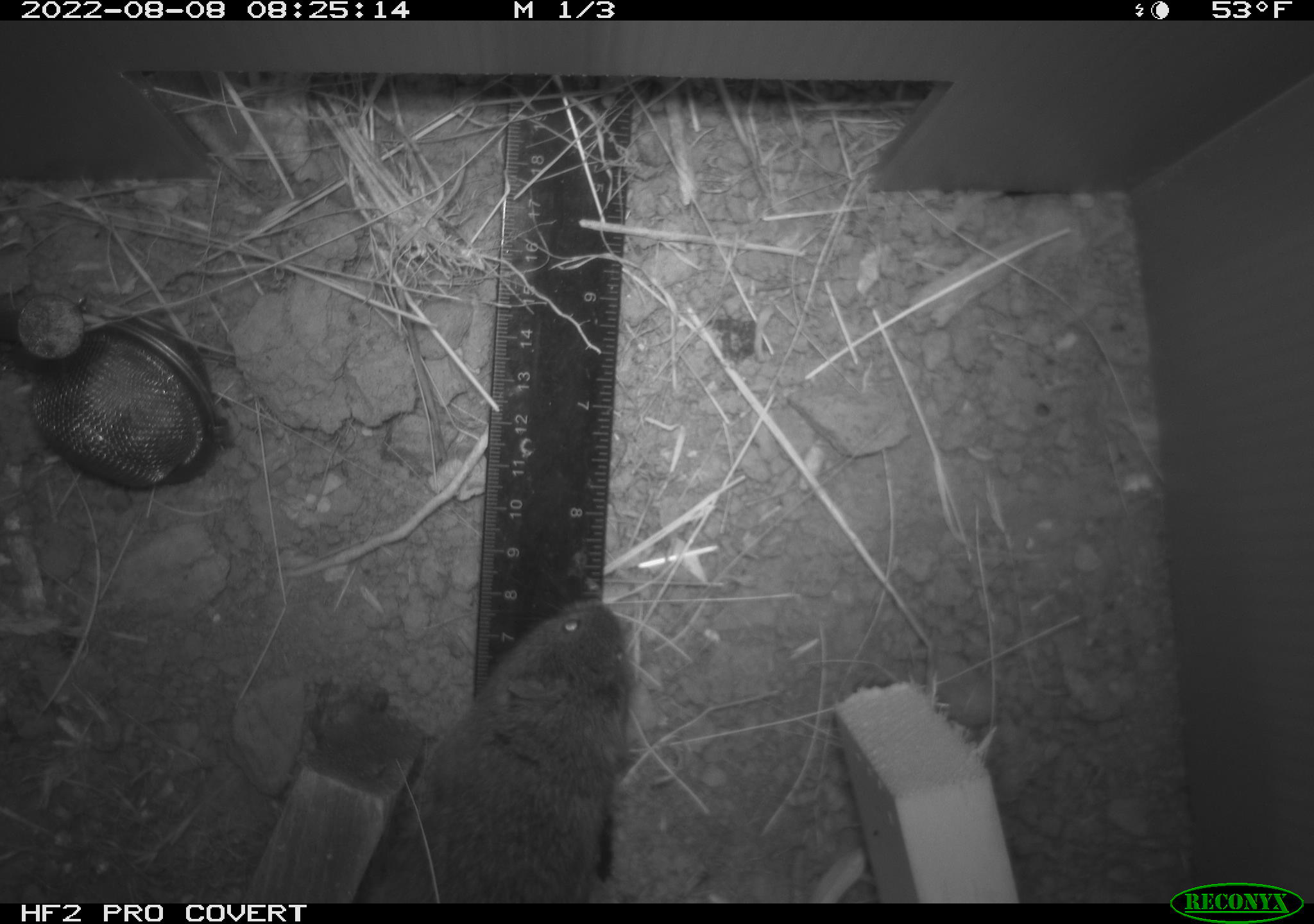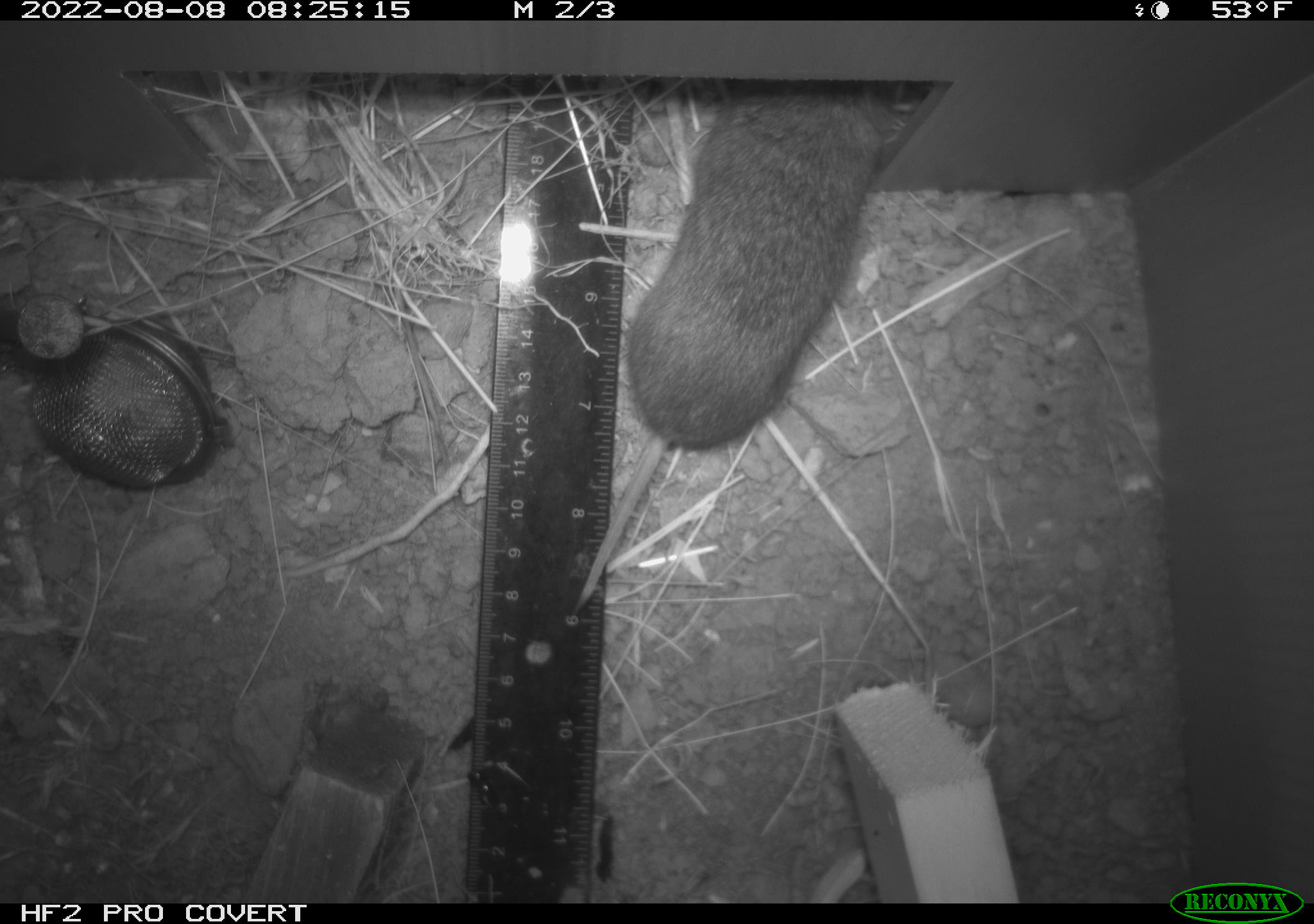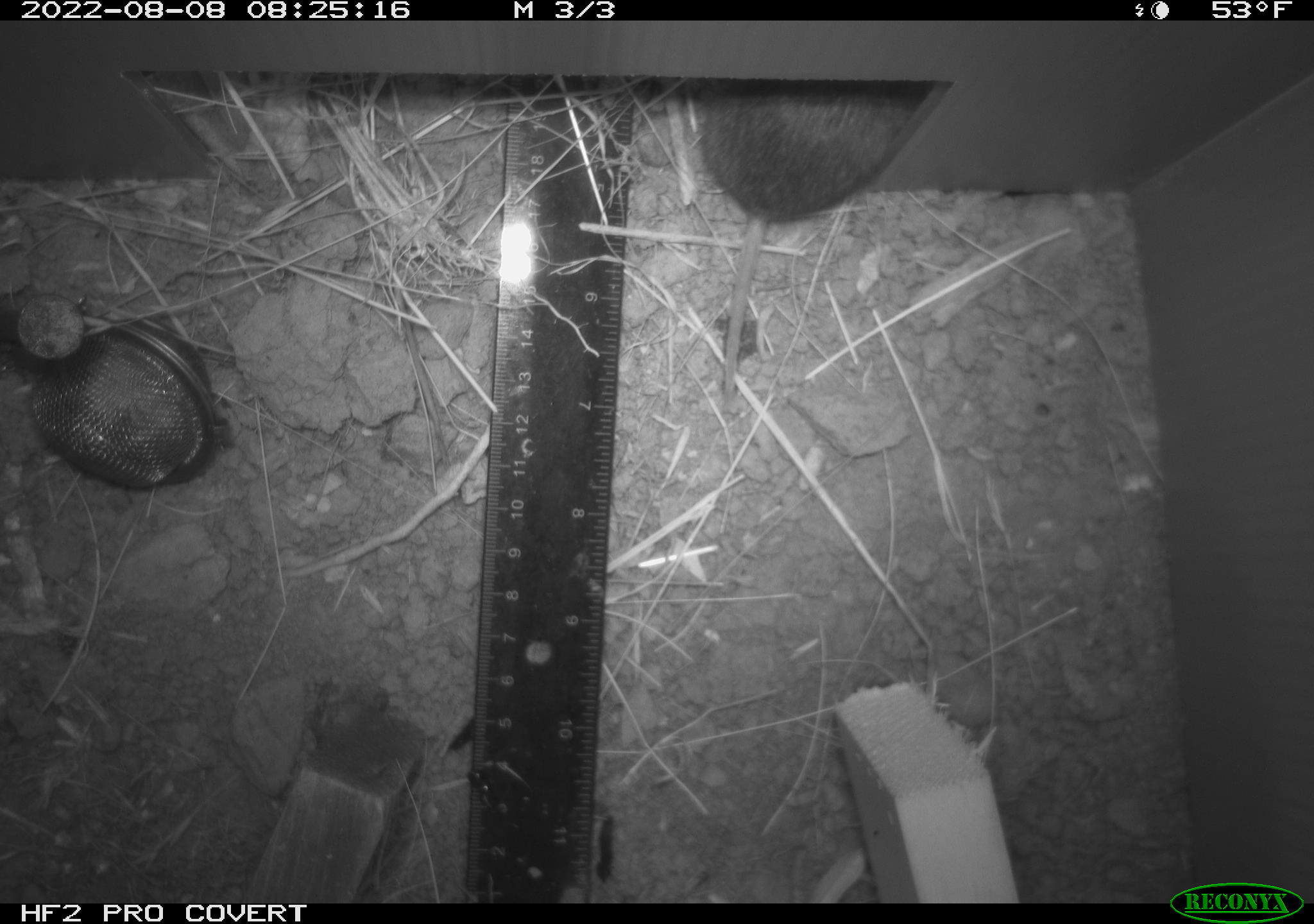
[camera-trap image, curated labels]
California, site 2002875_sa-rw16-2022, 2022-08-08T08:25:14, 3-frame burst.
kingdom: Animalia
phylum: Chordata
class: Mammalia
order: Rodentia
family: Cricetidae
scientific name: Arvicolinae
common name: voles, lemmings, and muskrats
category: arvicolinae subfamily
Arvicolinae subfamily (voles, lemmings, and muskrats) (Arvicolinae).